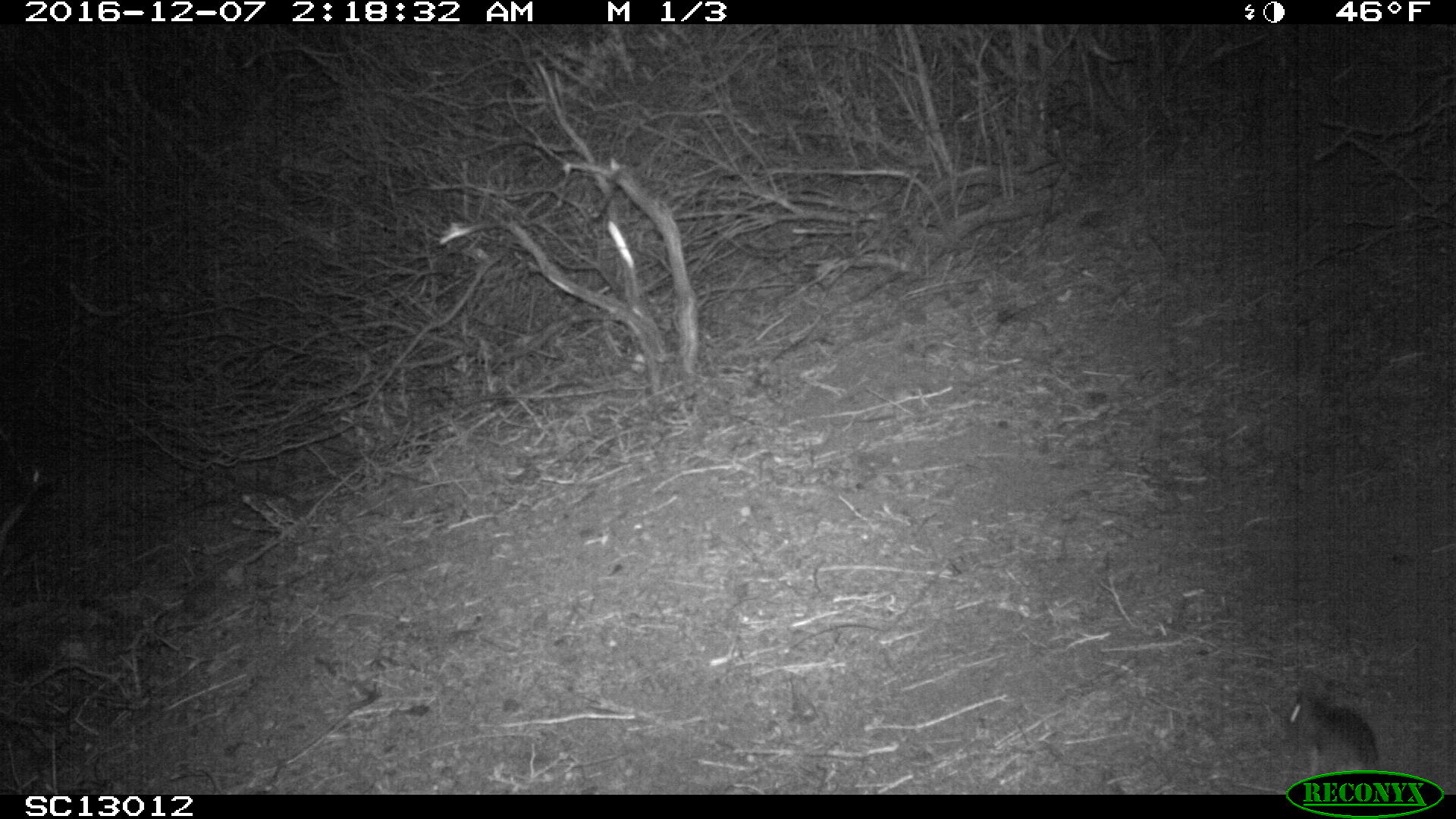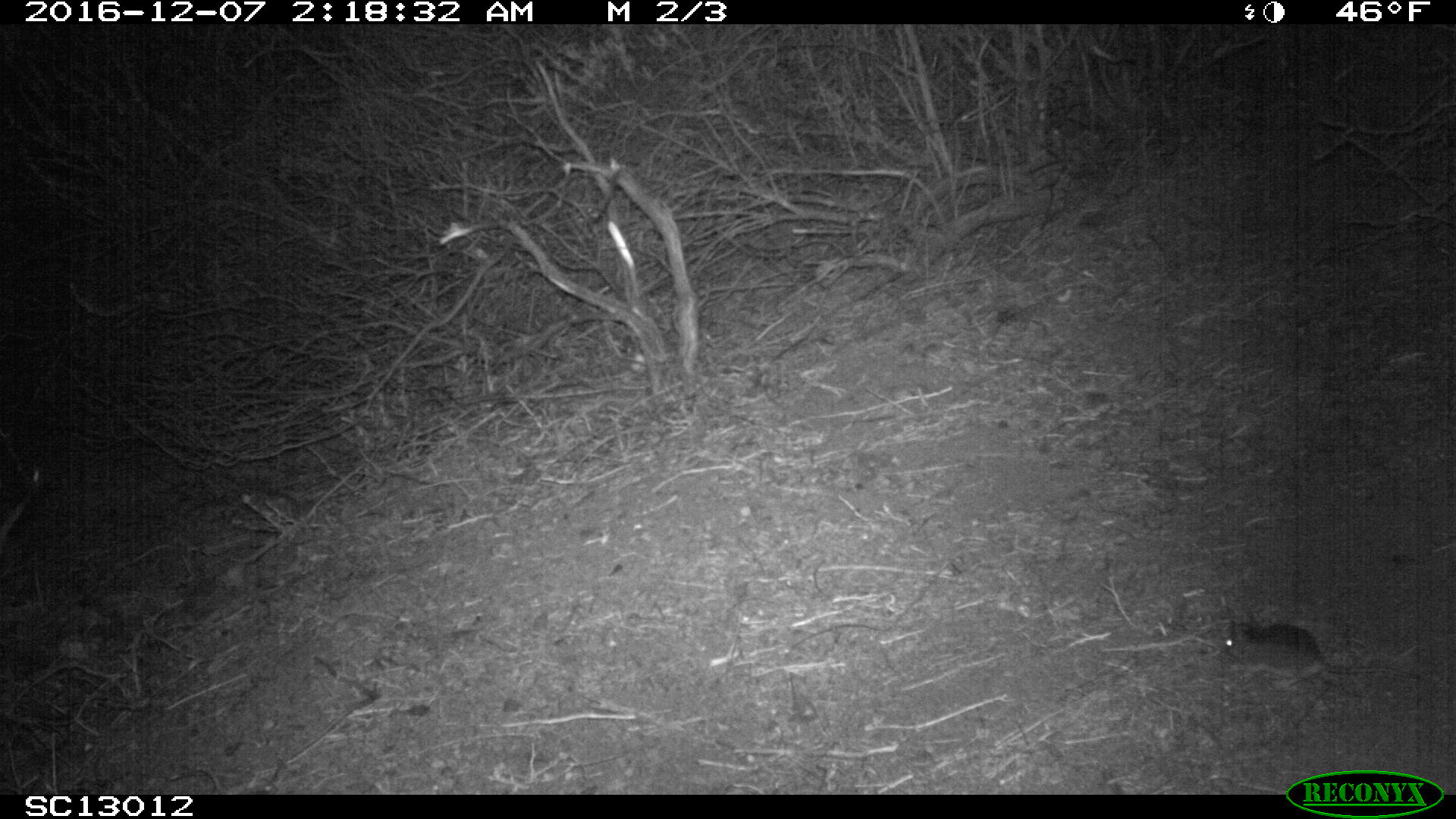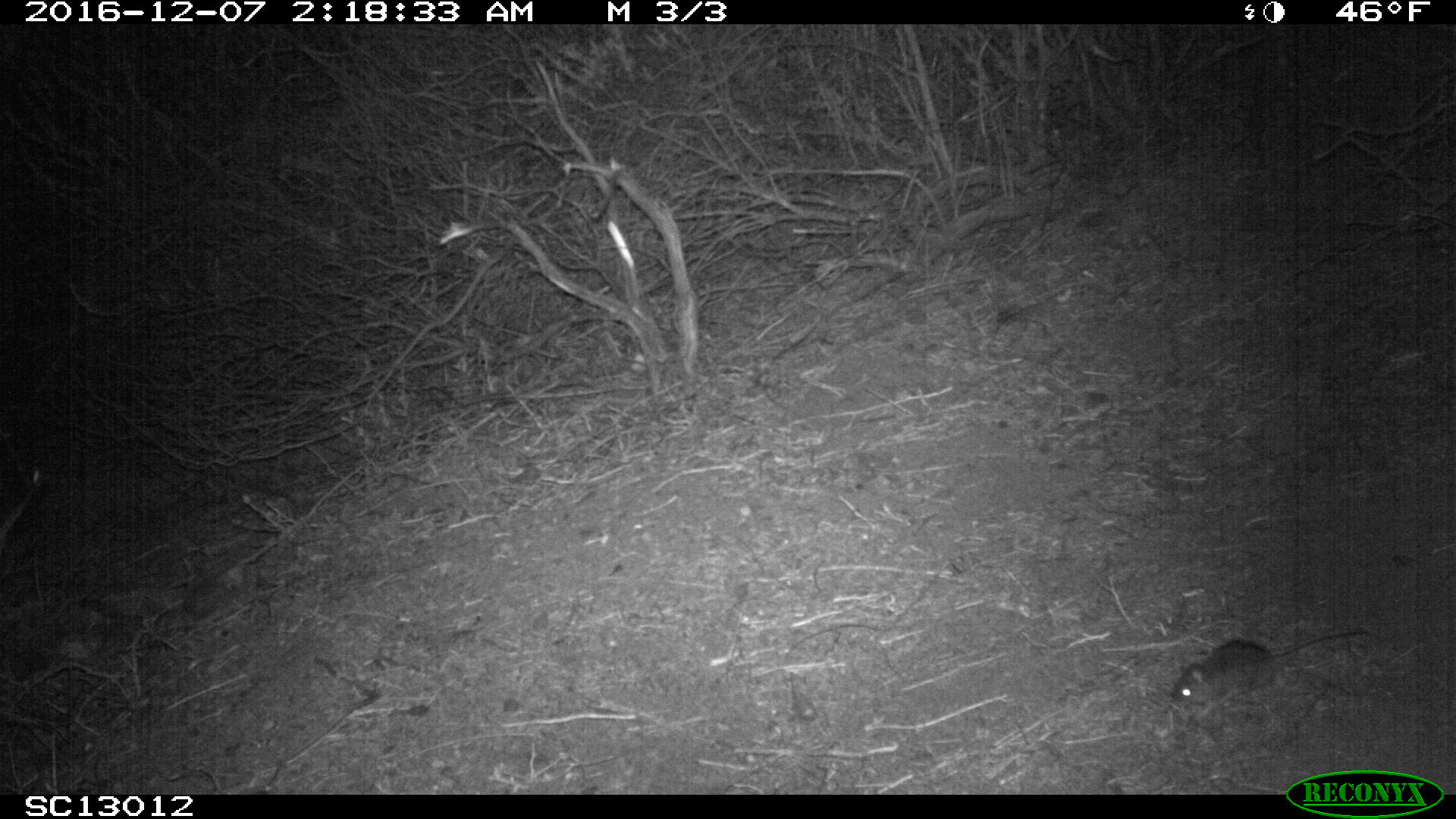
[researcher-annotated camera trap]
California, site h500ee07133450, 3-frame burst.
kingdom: Animalia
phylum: Chordata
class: Mammalia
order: Rodentia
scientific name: Rodentia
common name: rodent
Rodent (Rodentia).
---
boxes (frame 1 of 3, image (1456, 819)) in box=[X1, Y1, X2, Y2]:
rodent: box=[1287, 687, 1386, 786]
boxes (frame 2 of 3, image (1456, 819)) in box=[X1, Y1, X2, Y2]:
rodent: box=[1220, 617, 1423, 689]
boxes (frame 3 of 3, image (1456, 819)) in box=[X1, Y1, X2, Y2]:
rodent: box=[1168, 626, 1373, 717]